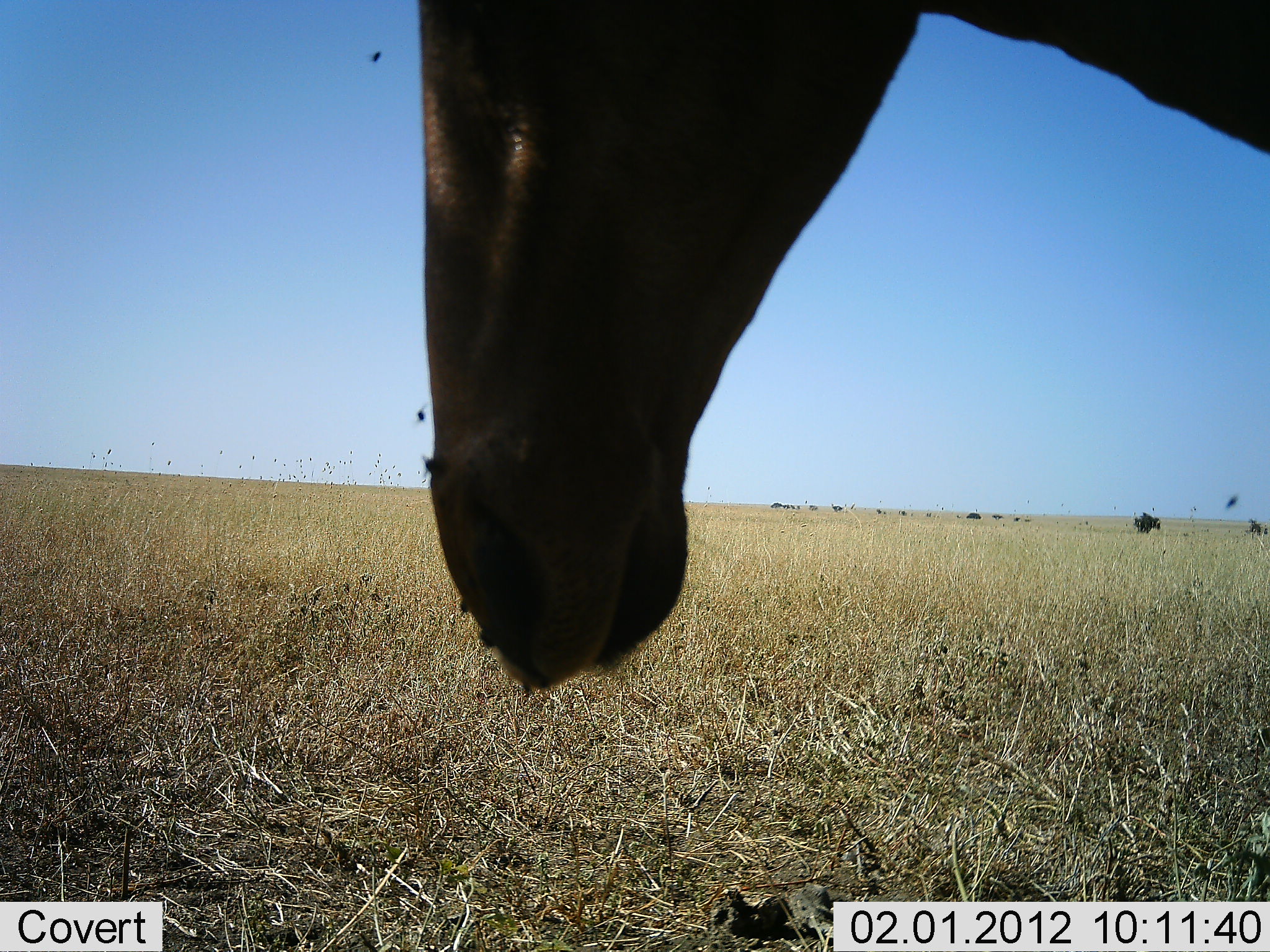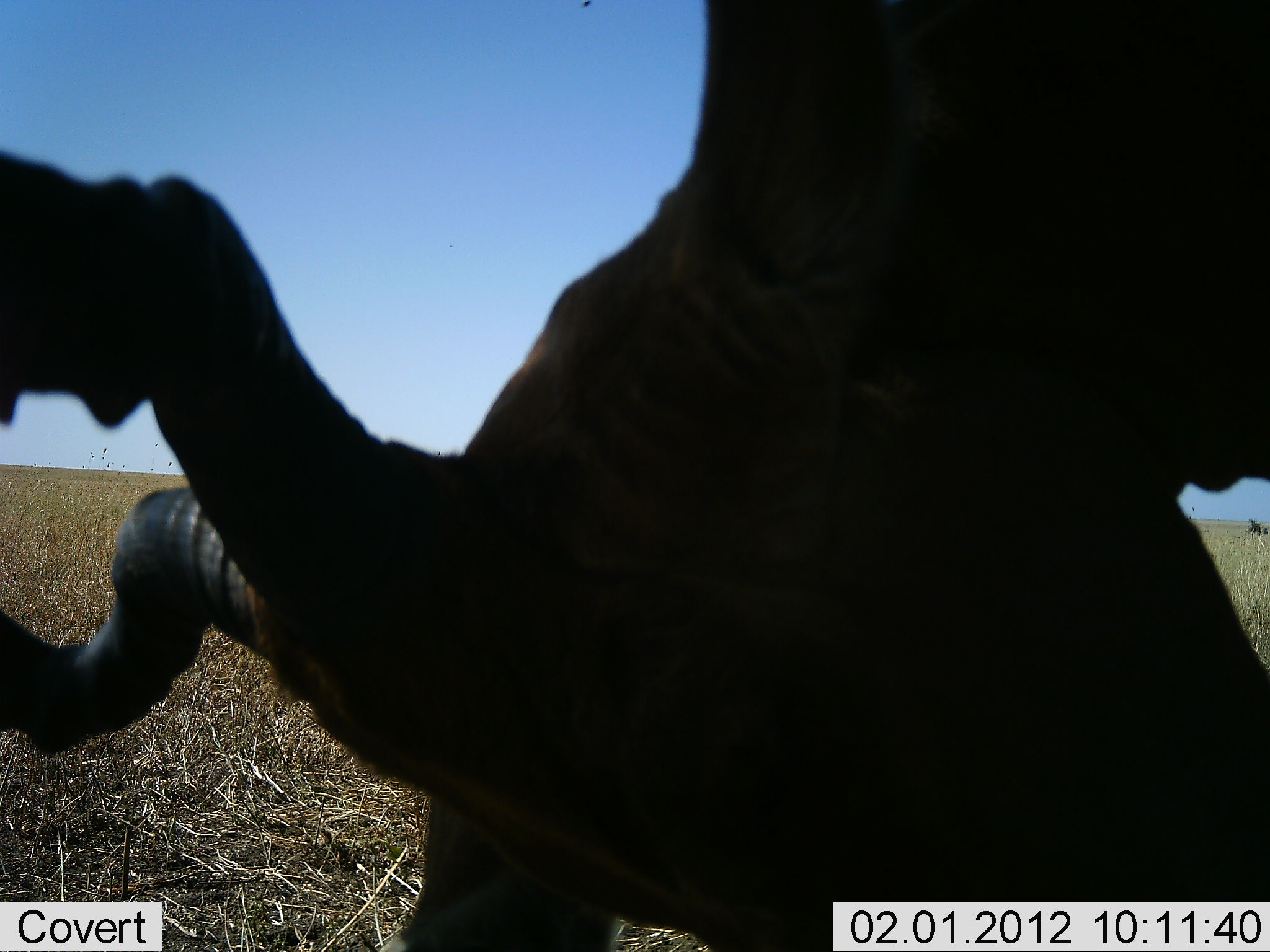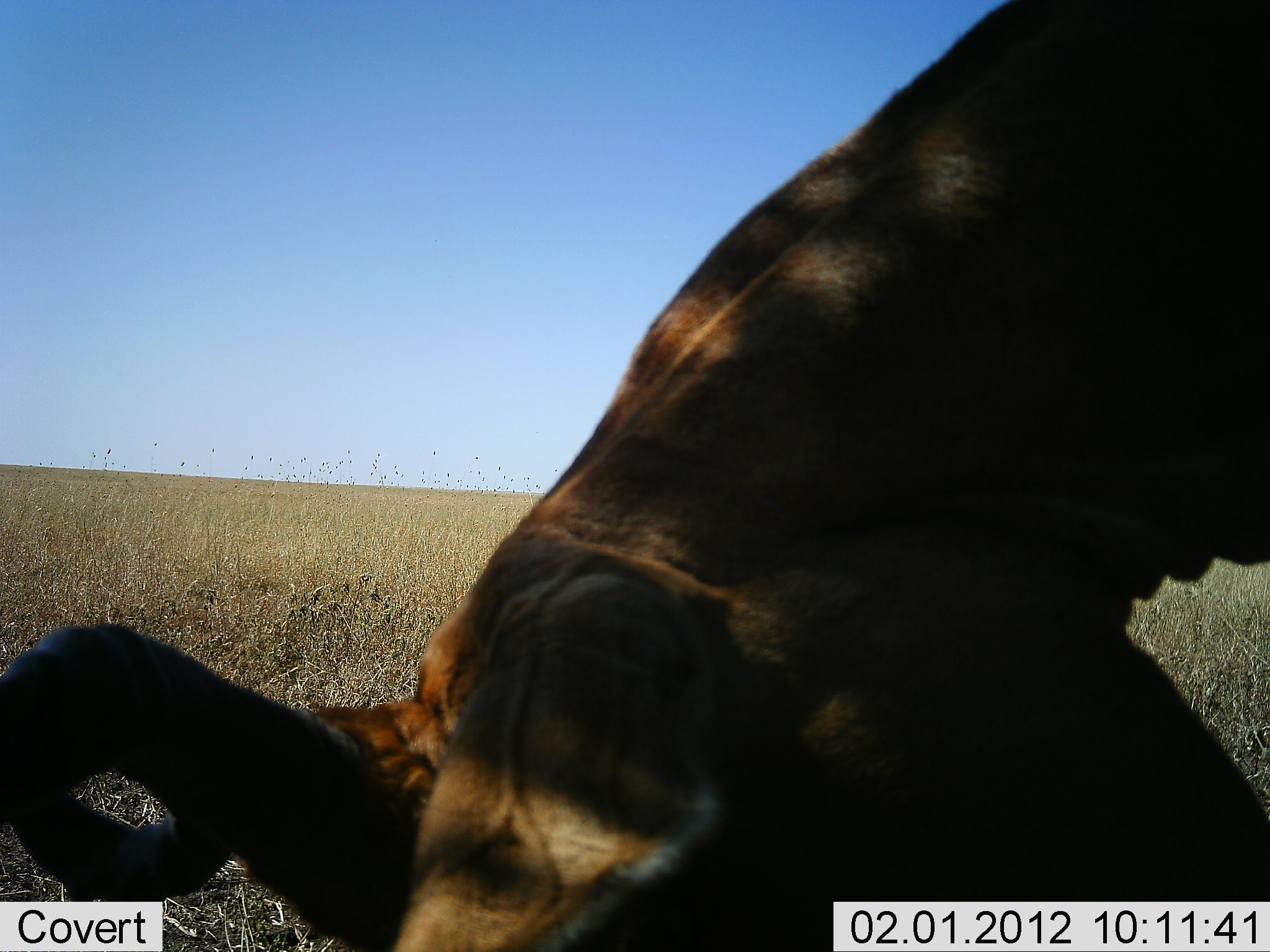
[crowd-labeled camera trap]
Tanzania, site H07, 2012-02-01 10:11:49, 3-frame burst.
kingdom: Animalia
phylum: Chordata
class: Mammalia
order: Artiodactyla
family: Bovidae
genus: Alcelaphus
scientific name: Alcelaphus buselaphus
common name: hartebeest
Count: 1.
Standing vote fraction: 24%.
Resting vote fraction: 0%.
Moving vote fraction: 18%.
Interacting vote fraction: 6%.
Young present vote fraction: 0%.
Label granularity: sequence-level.